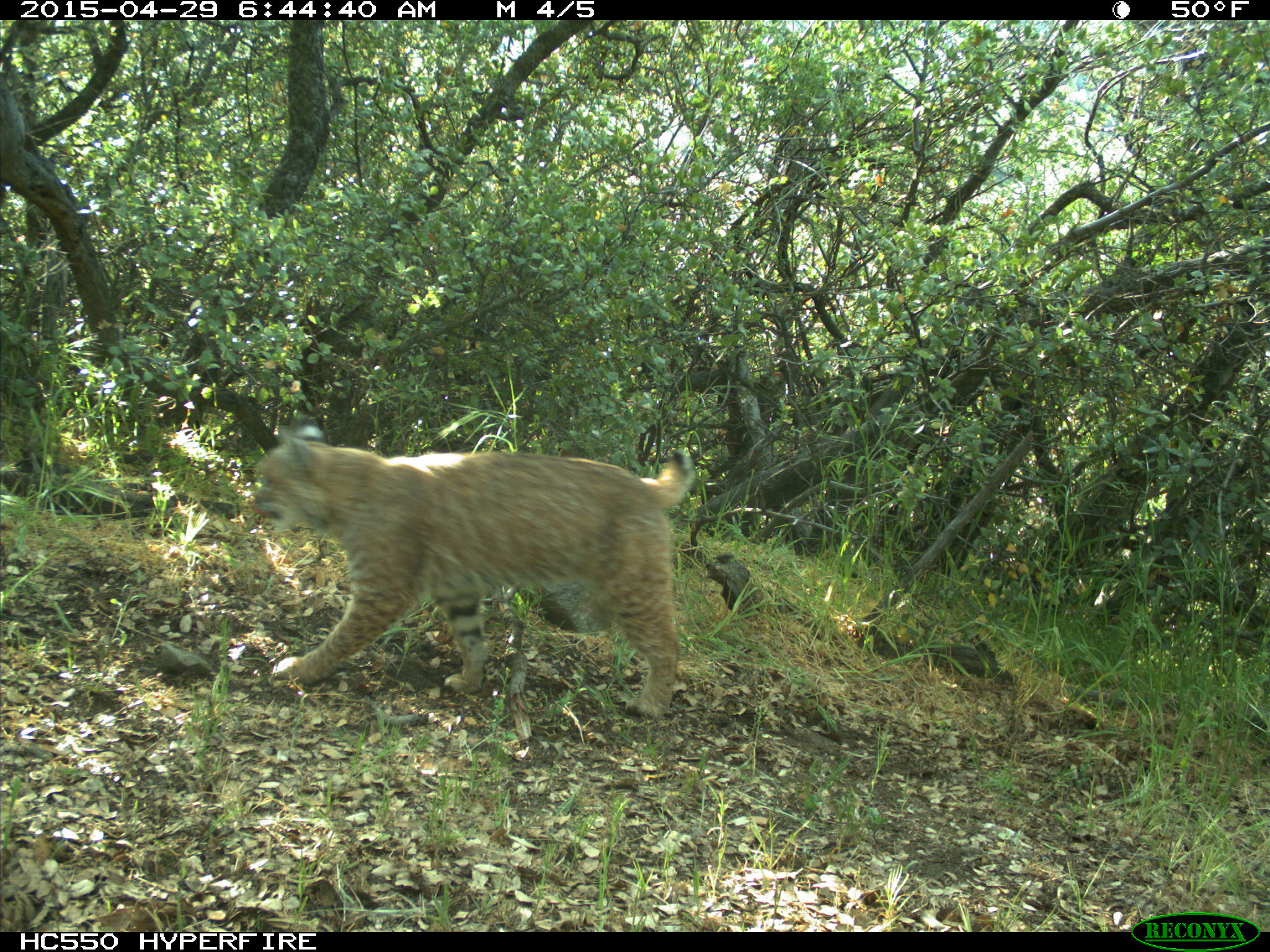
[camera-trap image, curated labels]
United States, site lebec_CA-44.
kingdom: Animalia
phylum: Chordata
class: Mammalia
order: Carnivora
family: Felidae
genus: Lynx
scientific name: Lynx rufus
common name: bobcat